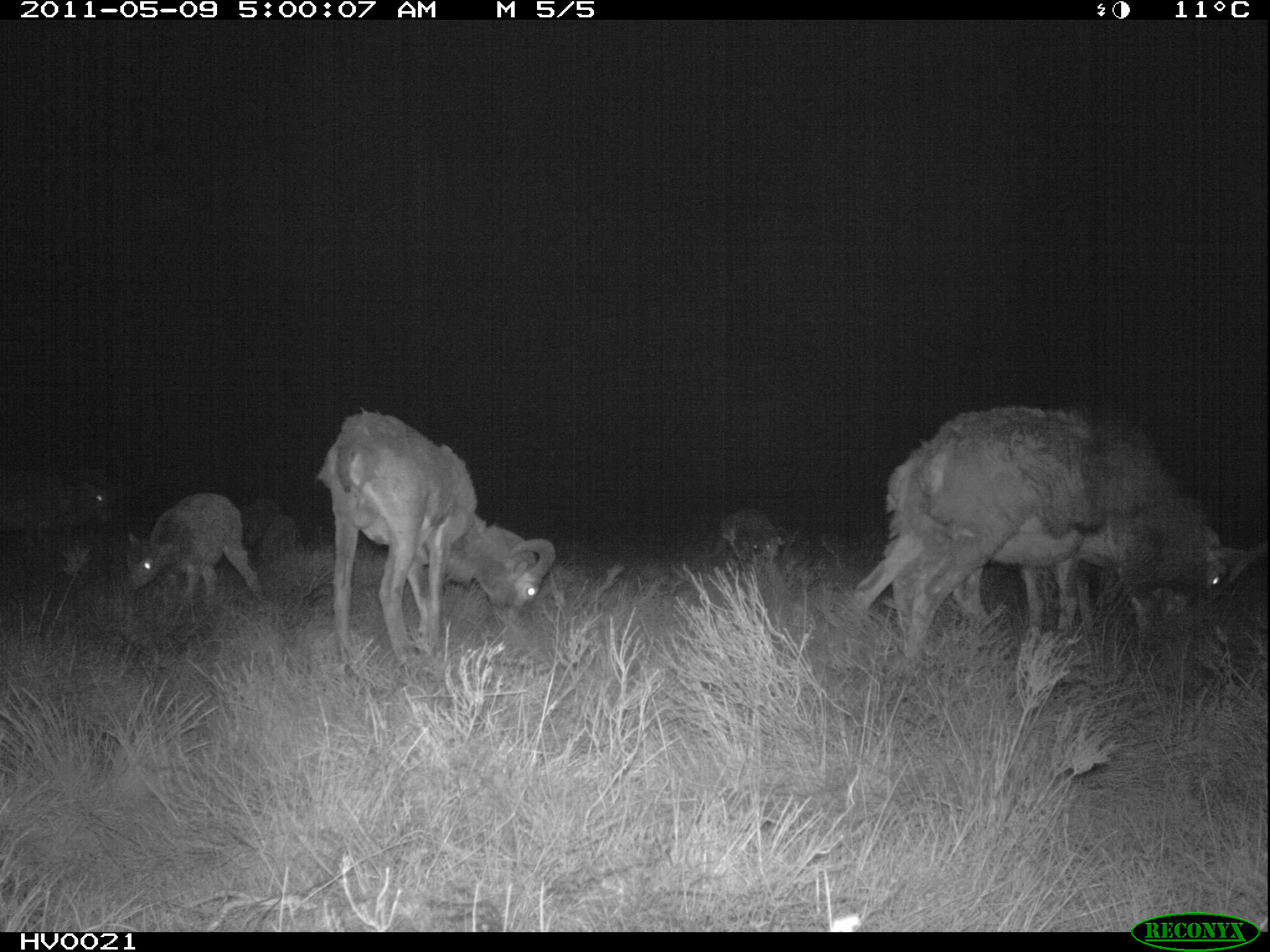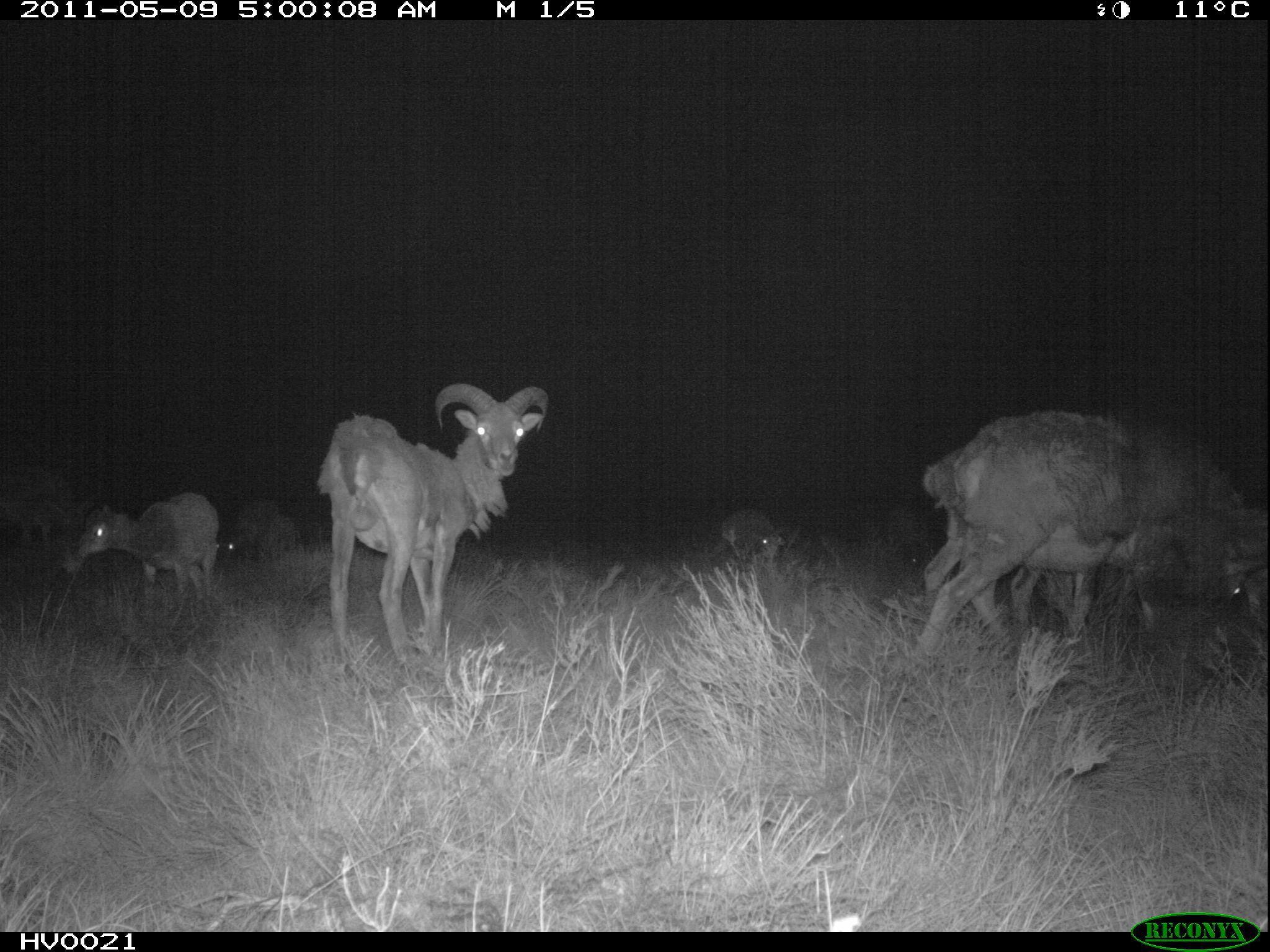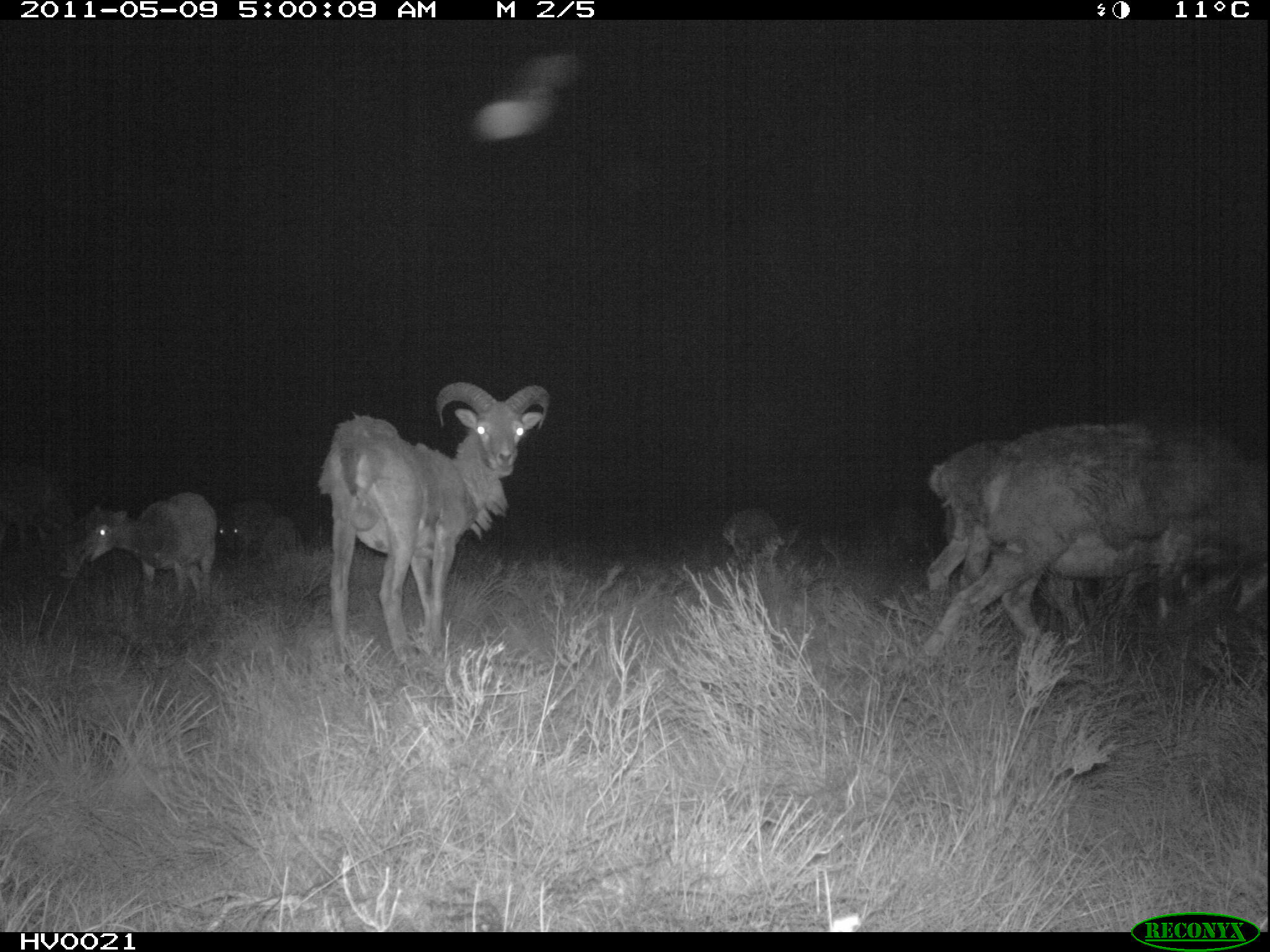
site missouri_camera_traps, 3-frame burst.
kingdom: Animalia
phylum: Chordata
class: Mammalia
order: Artiodactyla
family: Bovidae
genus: Ovis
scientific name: Ovis ammon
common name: mouflon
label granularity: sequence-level